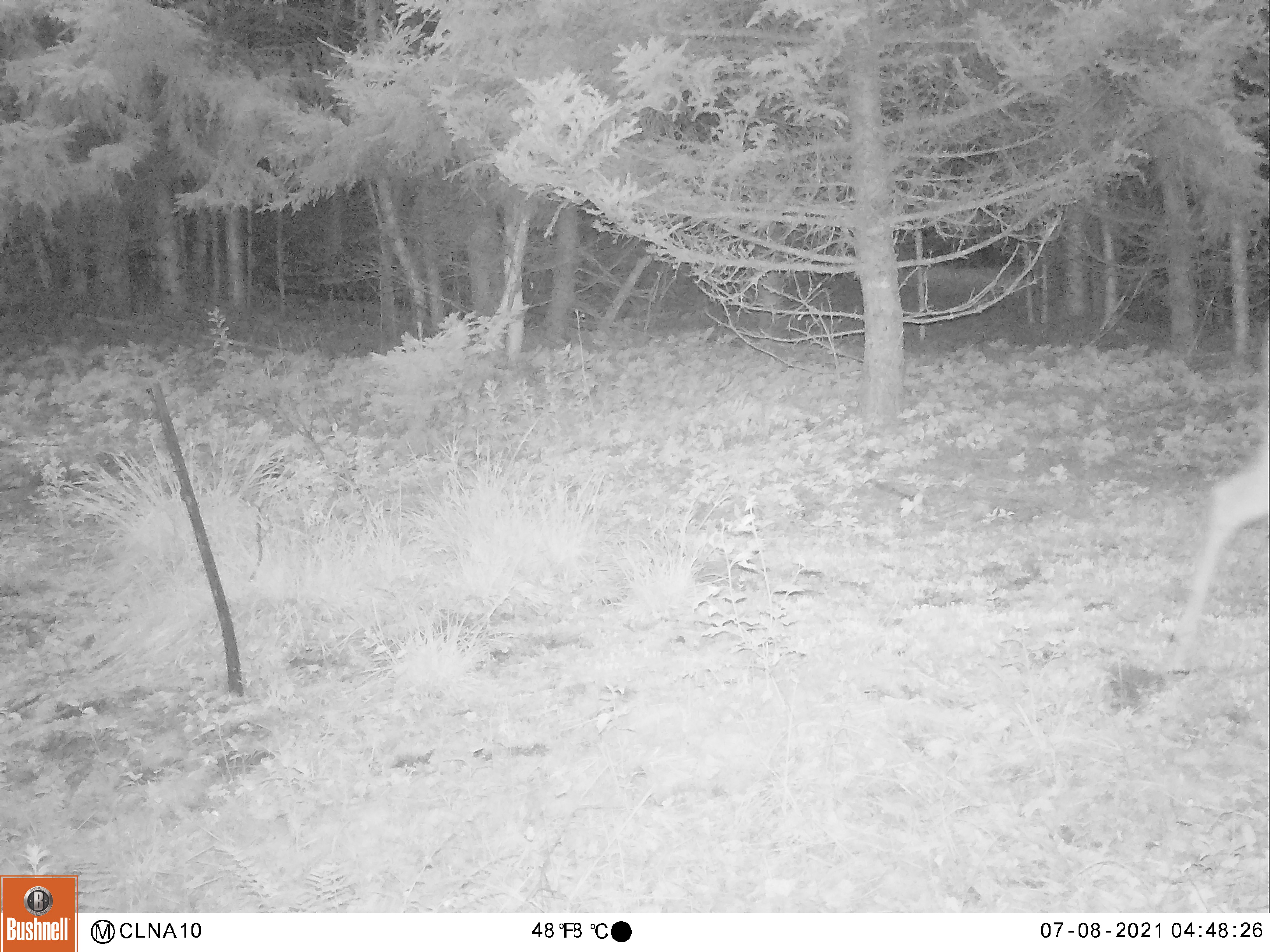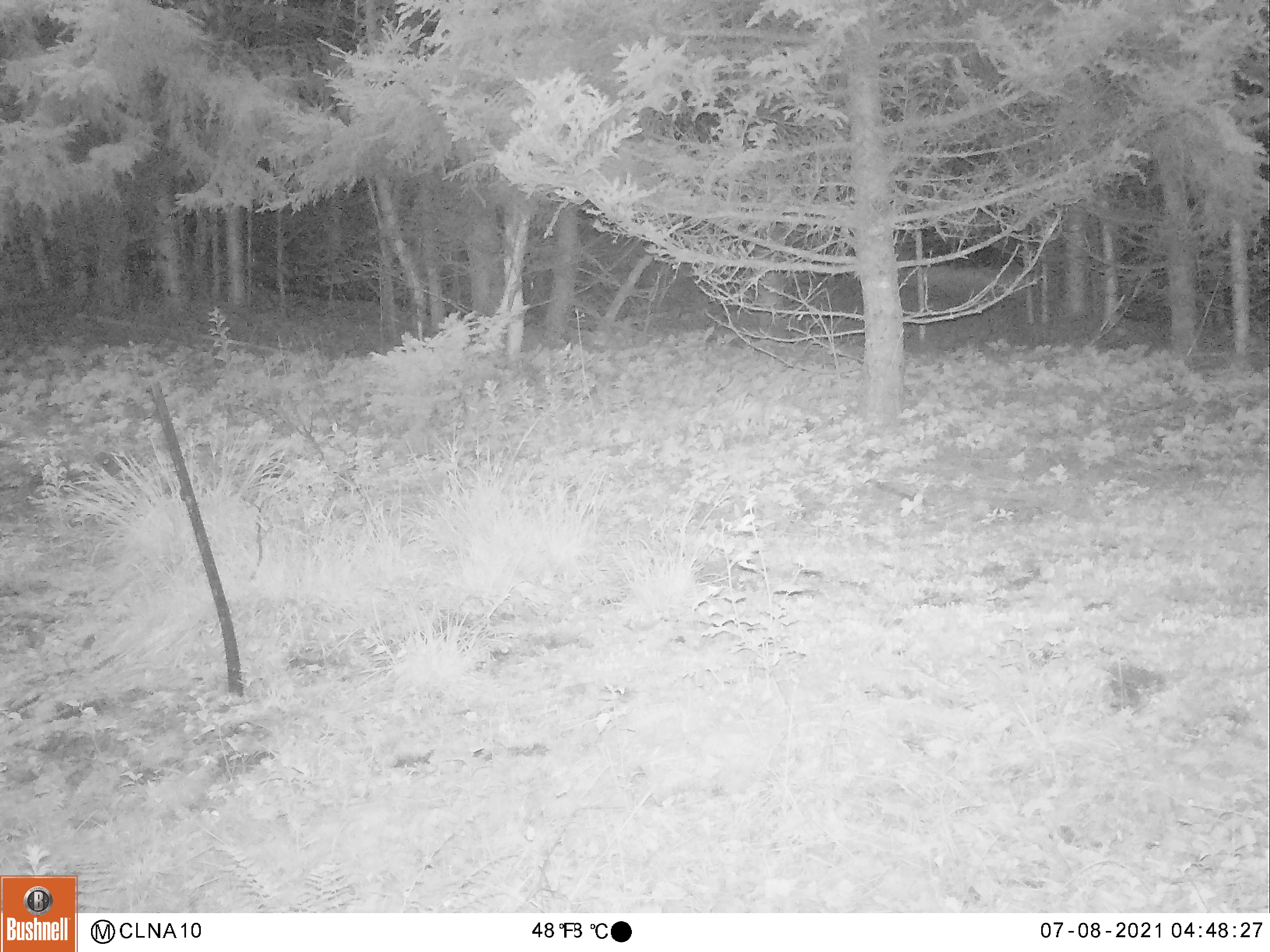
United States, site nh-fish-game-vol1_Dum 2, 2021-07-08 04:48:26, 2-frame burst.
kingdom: Animalia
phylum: Chordata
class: Mammalia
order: Artiodactyla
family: Cervidae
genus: Odocoileus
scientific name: Odocoileus virginianus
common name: white-tailed deer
White-tailed deer (Odocoileus virginianus).